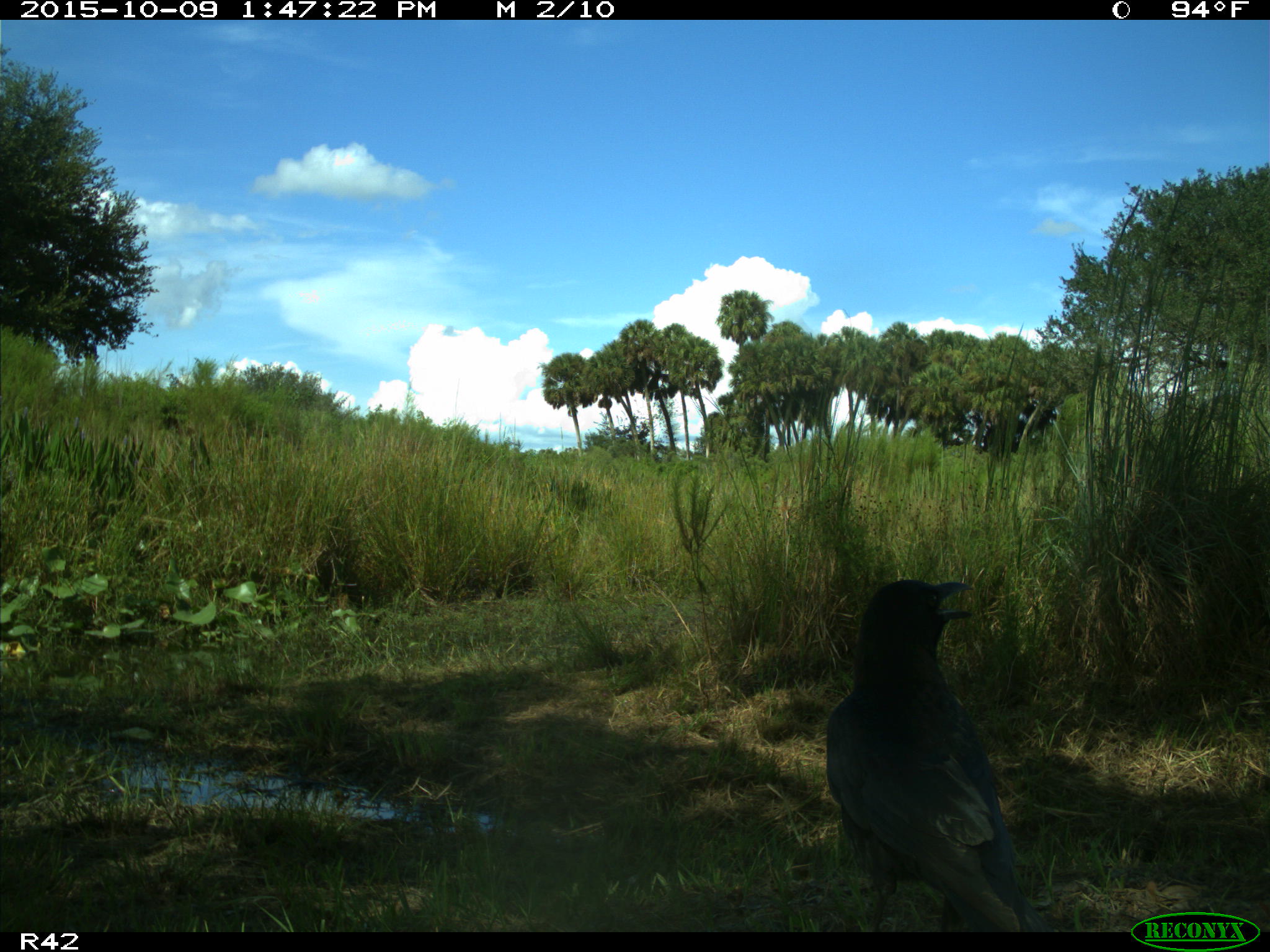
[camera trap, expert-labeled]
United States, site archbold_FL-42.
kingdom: Animalia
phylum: Chordata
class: Aves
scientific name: Aves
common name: birds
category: unidentified bird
Unidentified bird (birds) (Aves).